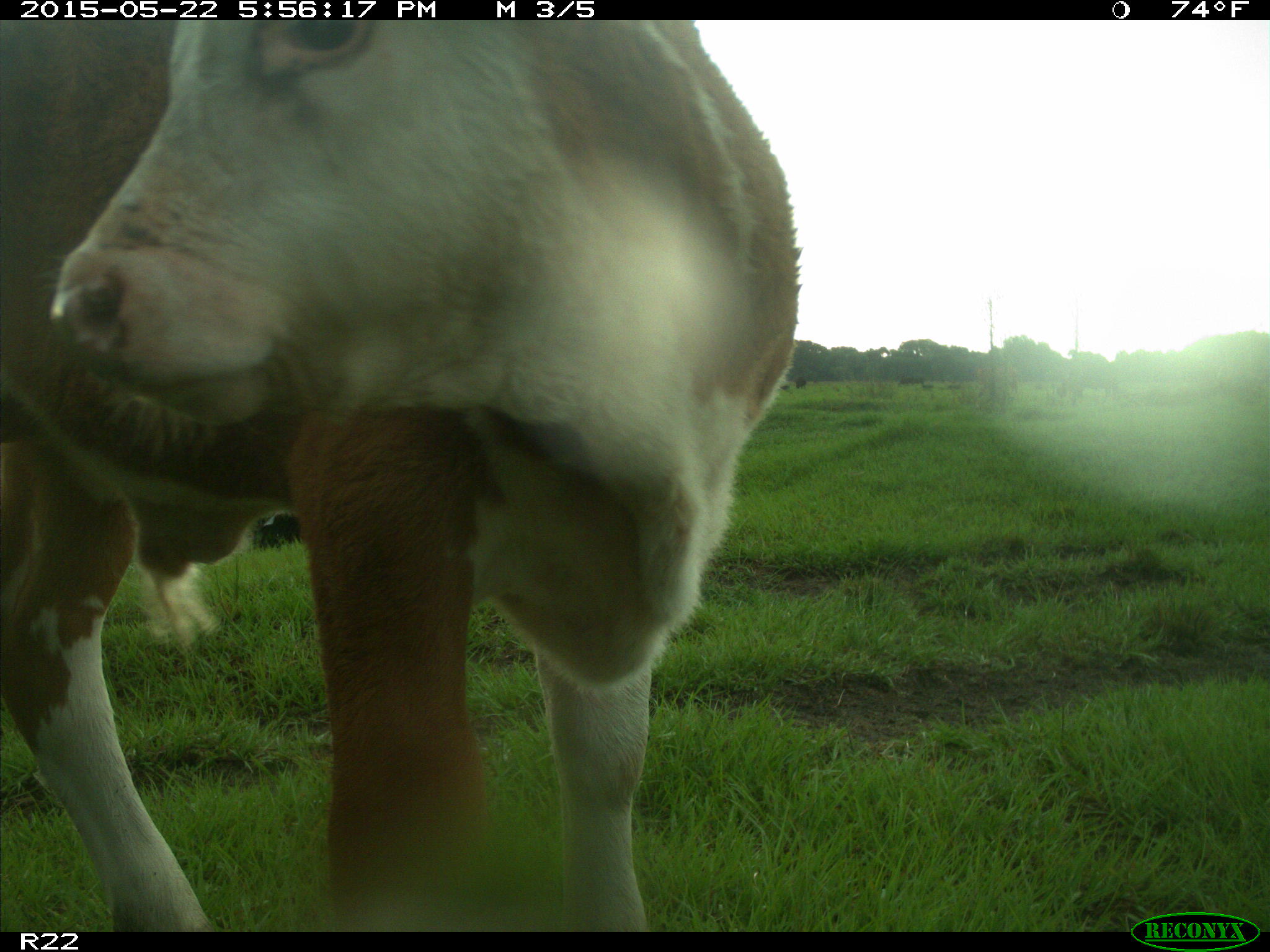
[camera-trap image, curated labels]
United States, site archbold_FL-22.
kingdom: Animalia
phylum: Chordata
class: Mammalia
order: Artiodactyla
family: Bovidae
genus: Bos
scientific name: Bos taurus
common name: domestic cow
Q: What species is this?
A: Bos taurus (domestic cow).